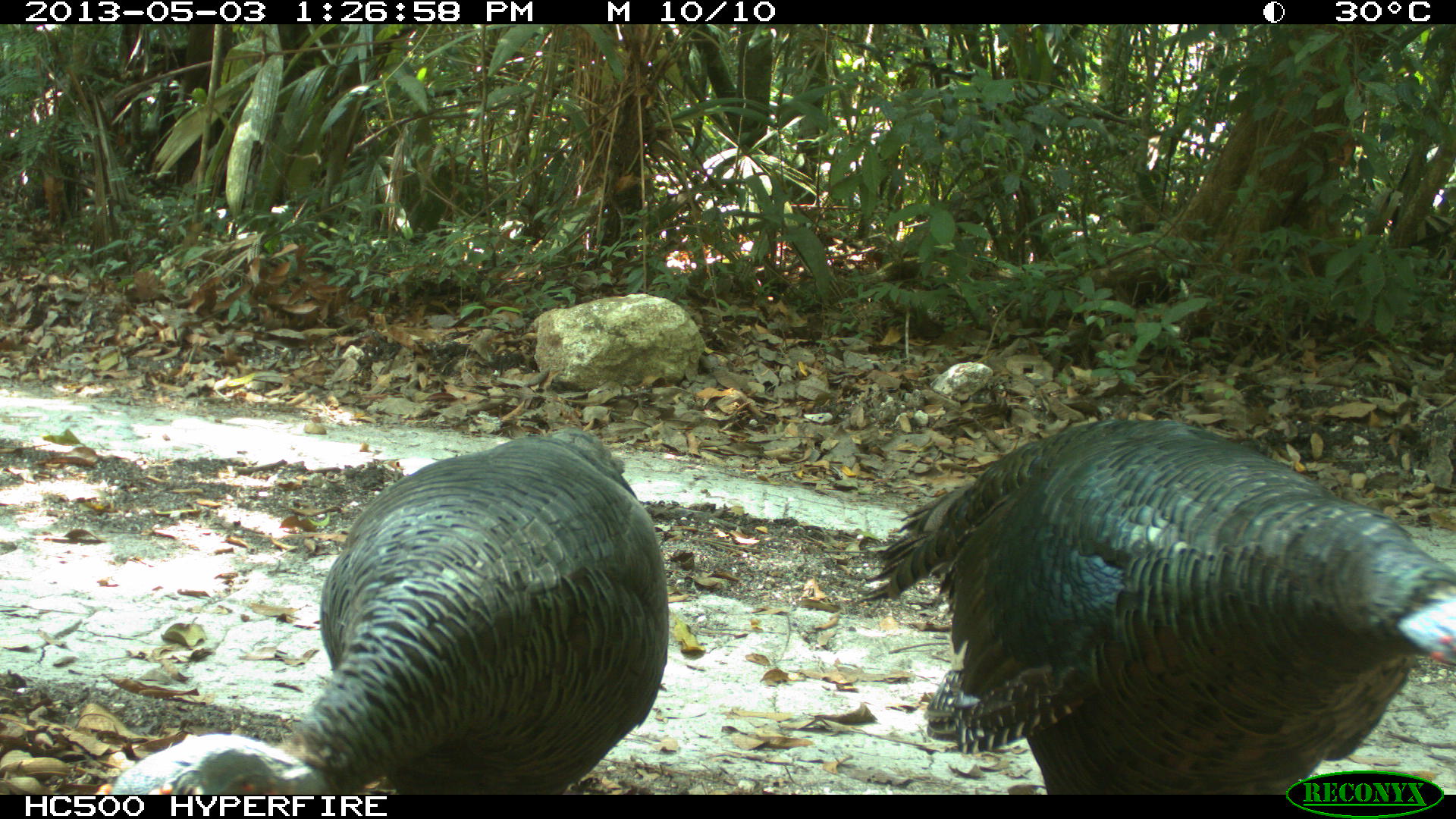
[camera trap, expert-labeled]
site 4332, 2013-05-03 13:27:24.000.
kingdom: Animalia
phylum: Chordata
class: Aves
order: Galliformes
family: Phasianidae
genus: Meleagris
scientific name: Meleagris ocellata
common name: ocellated turkey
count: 2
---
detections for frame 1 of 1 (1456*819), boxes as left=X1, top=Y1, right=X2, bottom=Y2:
meleagris ocellata: left=844, top=415, right=1453, bottom=793; left=92, top=423, right=668, bottom=793